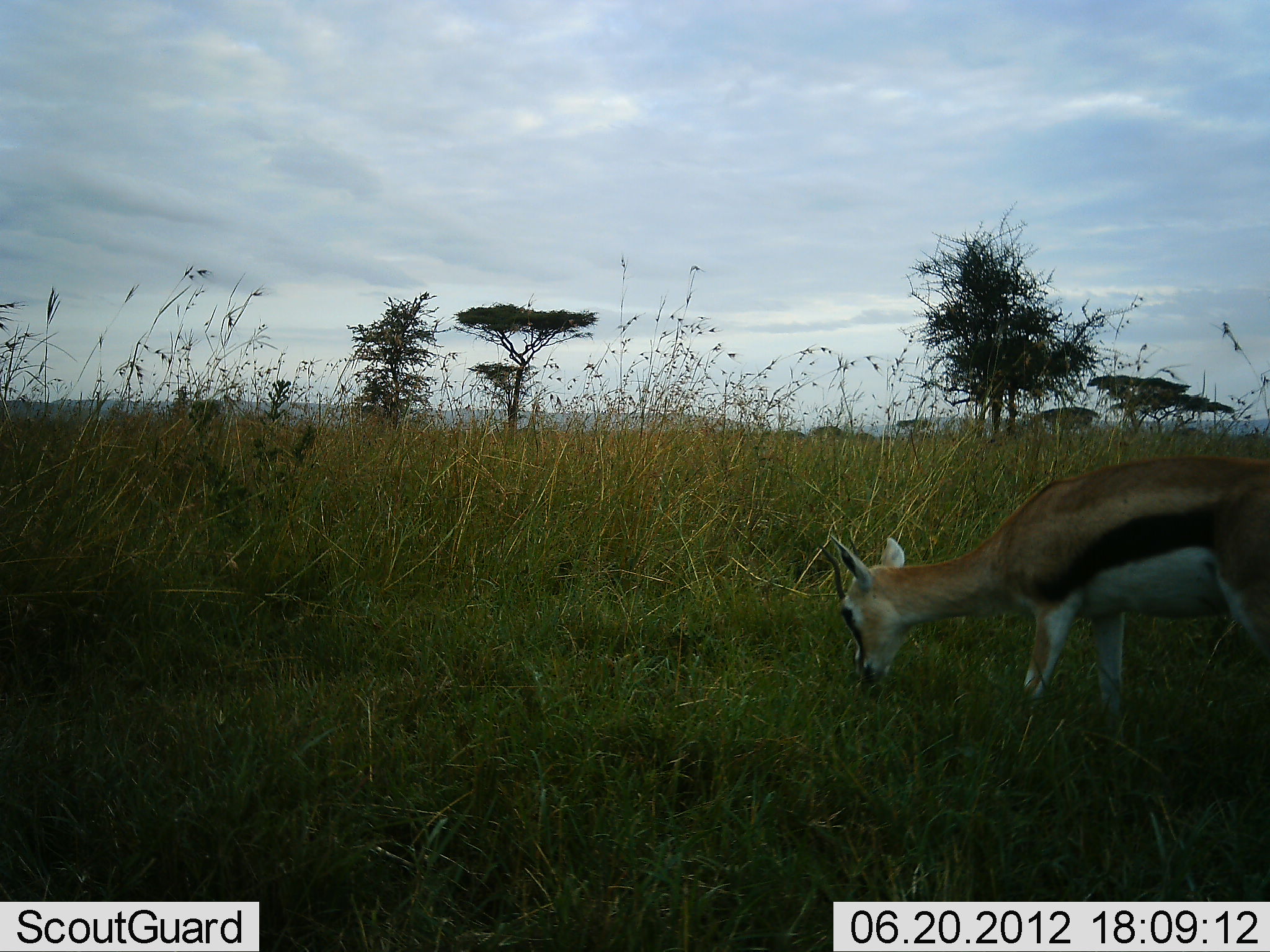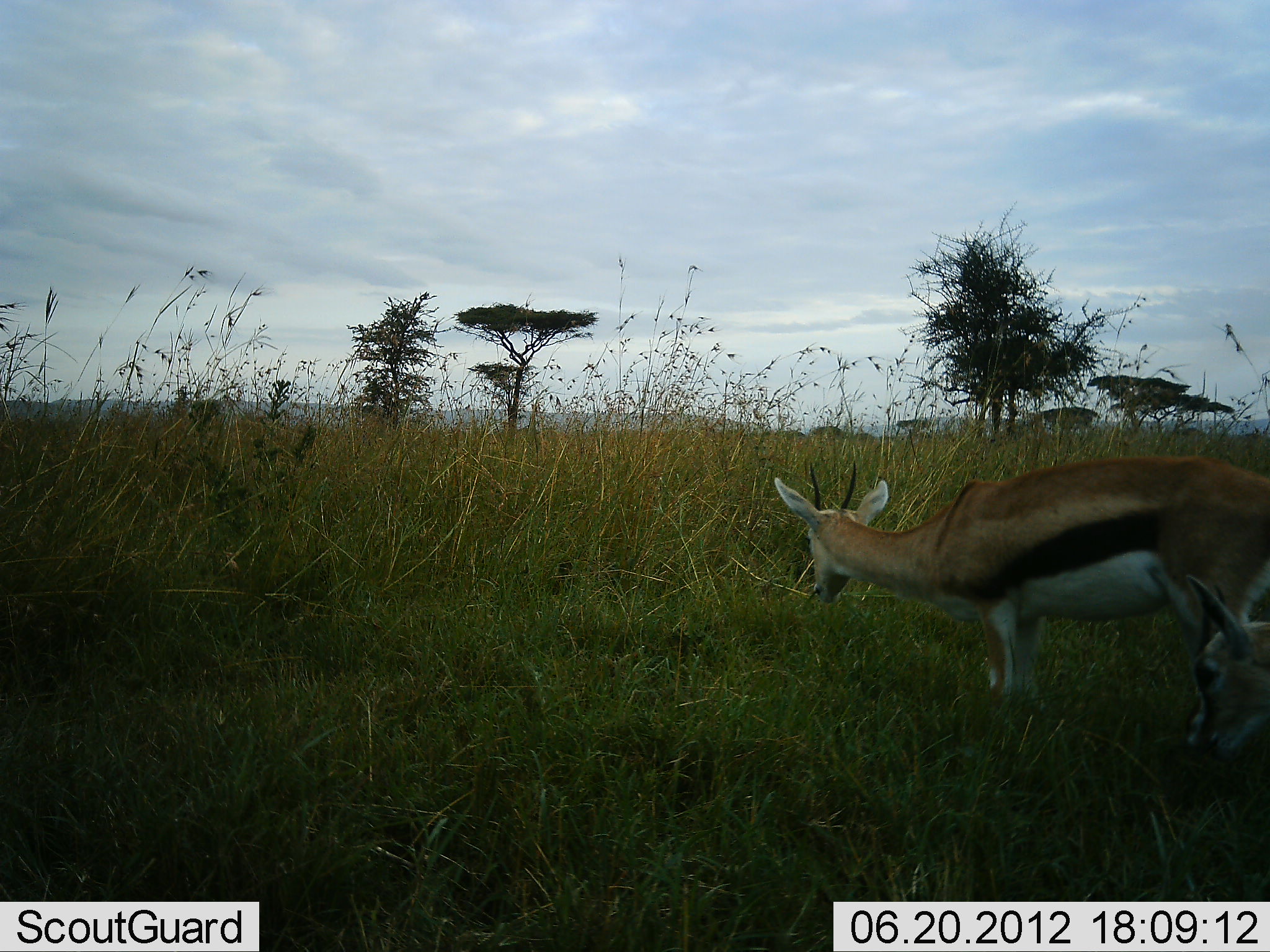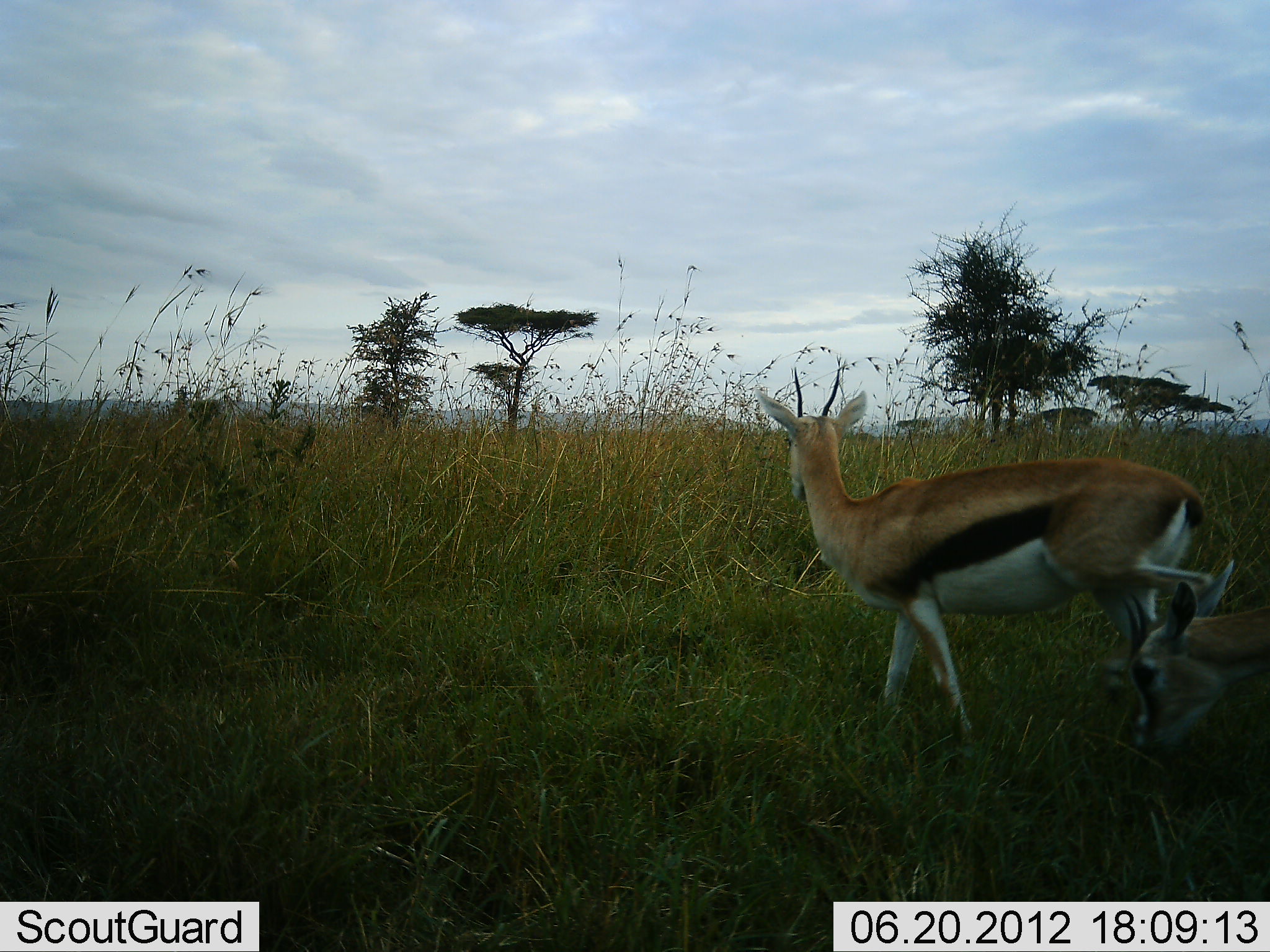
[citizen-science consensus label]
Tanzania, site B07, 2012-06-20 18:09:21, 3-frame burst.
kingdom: Animalia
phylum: Chordata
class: Mammalia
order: Artiodactyla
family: Bovidae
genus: Eudorcas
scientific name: Eudorcas thomsonii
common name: thomson's gazelle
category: gazellethomsons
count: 2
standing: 20%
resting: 0%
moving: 40%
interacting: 0%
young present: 0%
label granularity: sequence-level